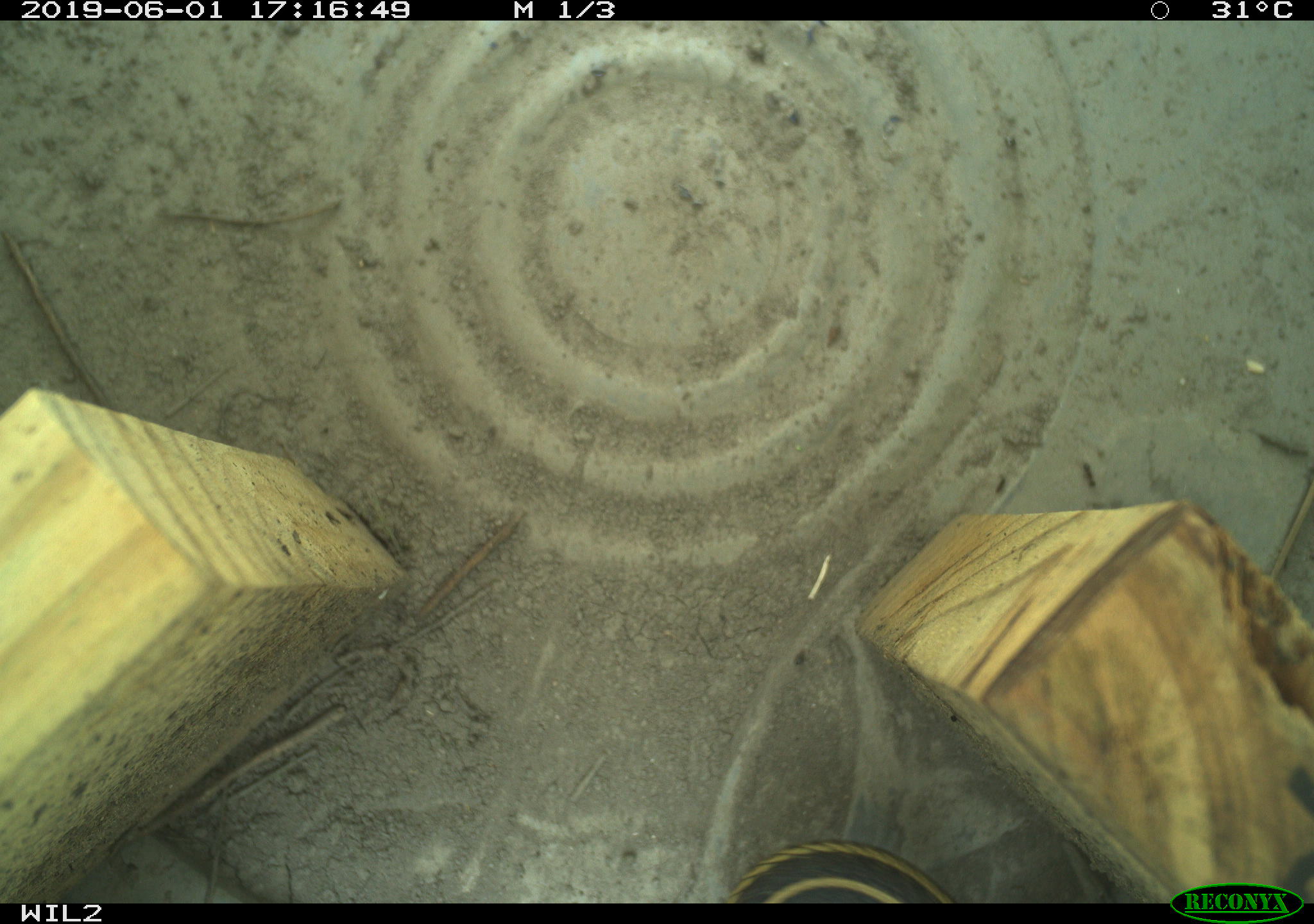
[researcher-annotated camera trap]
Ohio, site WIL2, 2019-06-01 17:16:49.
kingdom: Animalia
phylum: Chordata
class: Reptilia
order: Squamata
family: Colubridae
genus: Thamnophis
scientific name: Thamnophis butleri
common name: butler's gartersnake